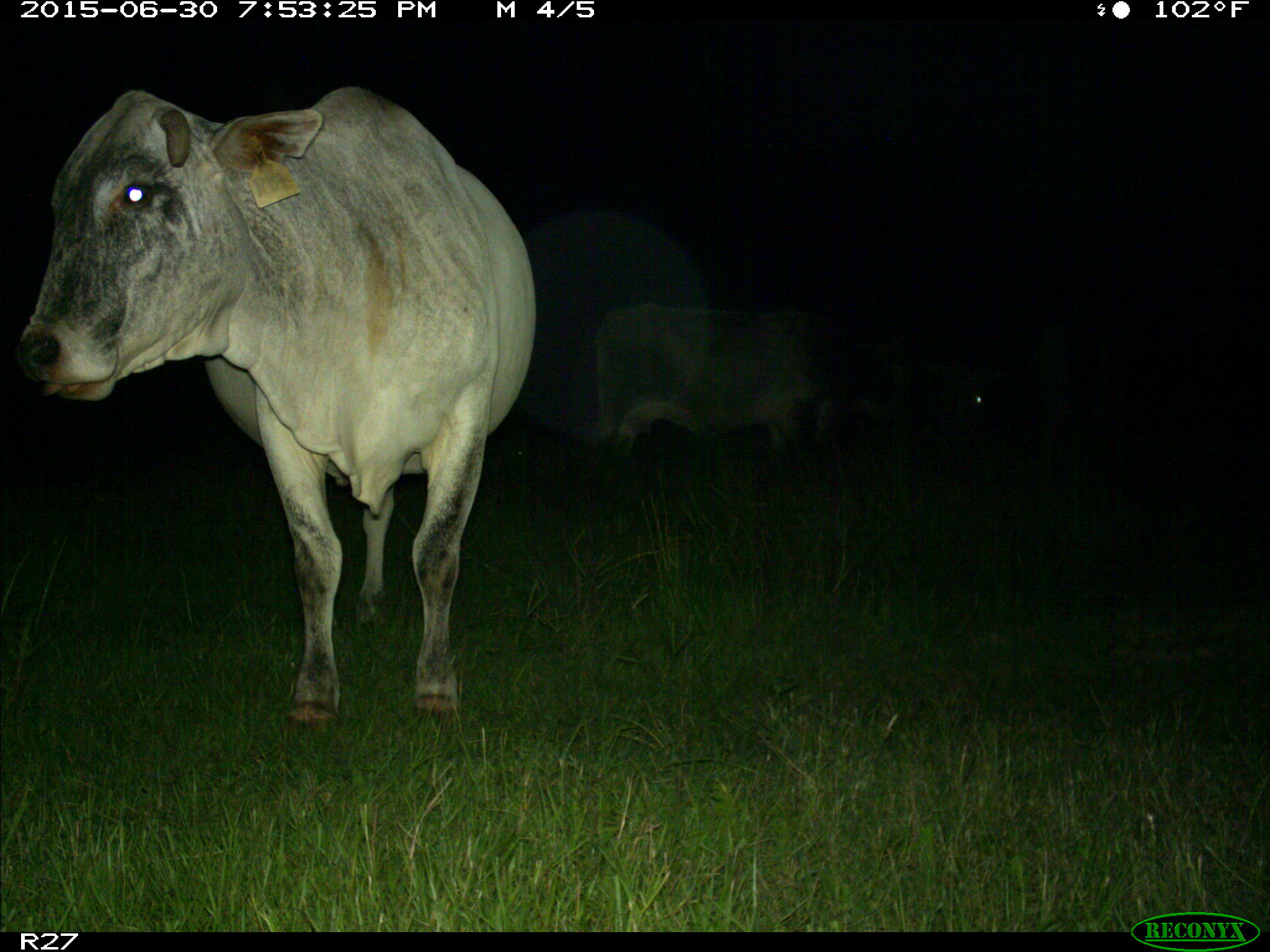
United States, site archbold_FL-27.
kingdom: Animalia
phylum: Chordata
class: Mammalia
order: Artiodactyla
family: Bovidae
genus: Bos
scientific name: Bos taurus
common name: domestic cow